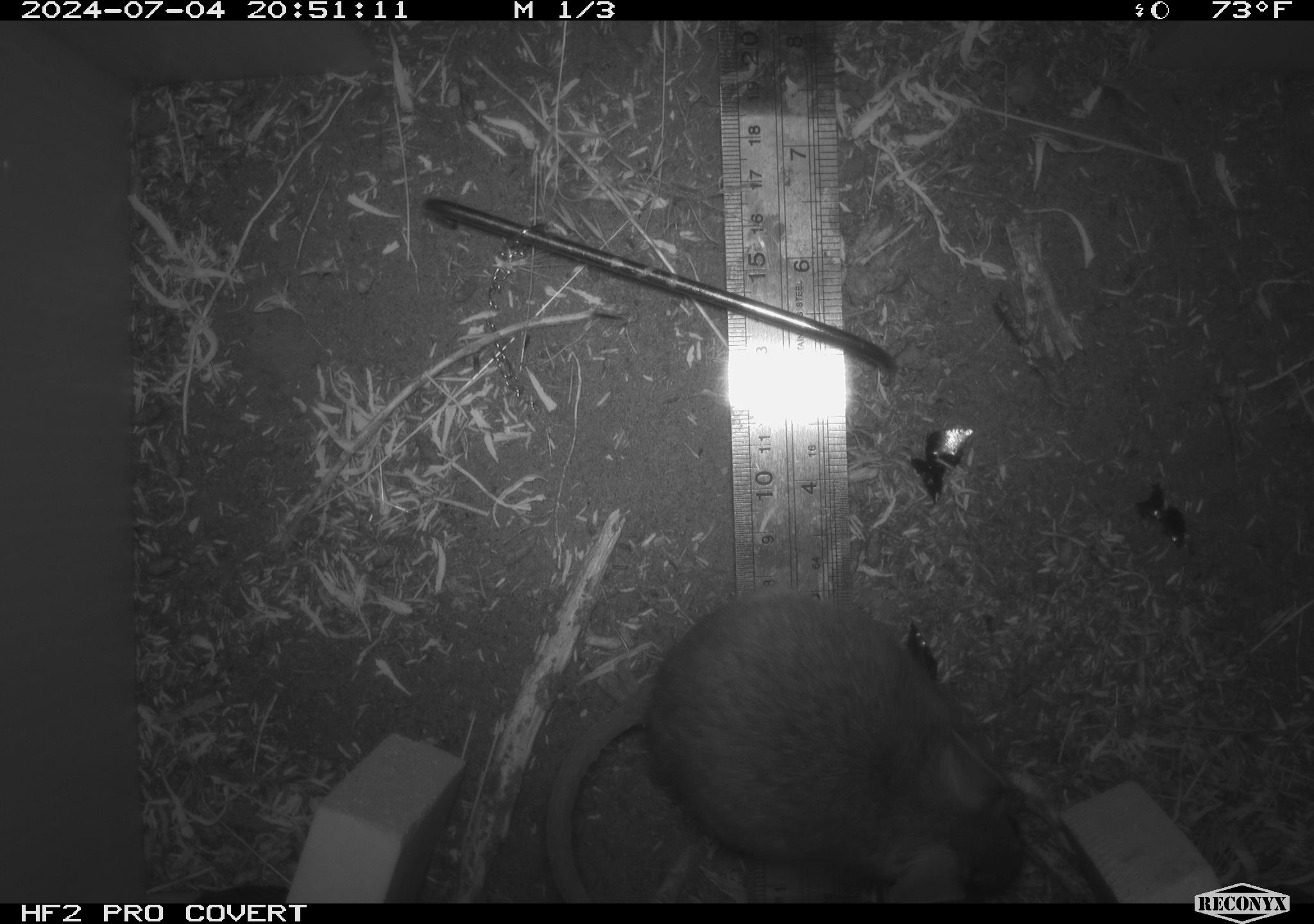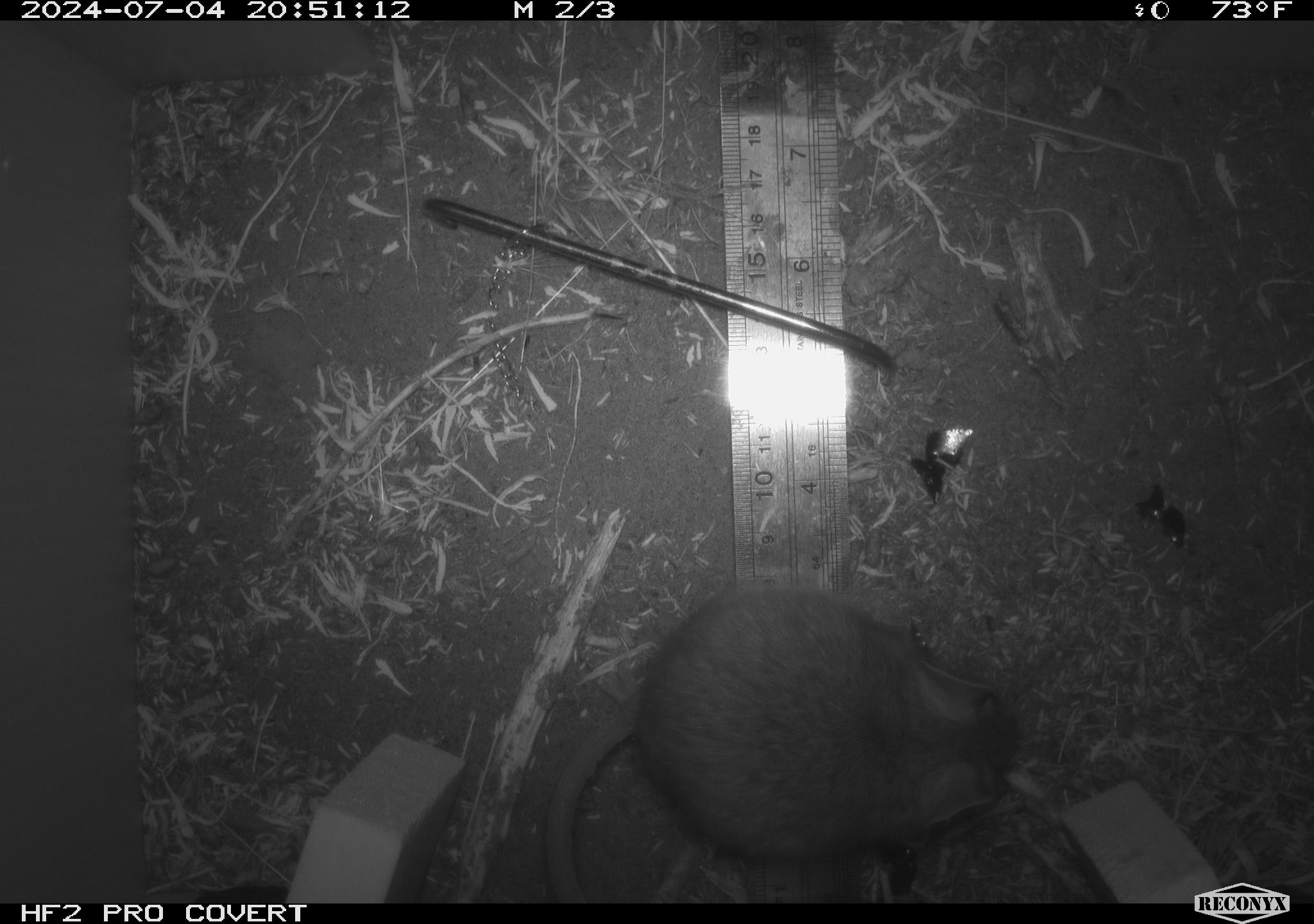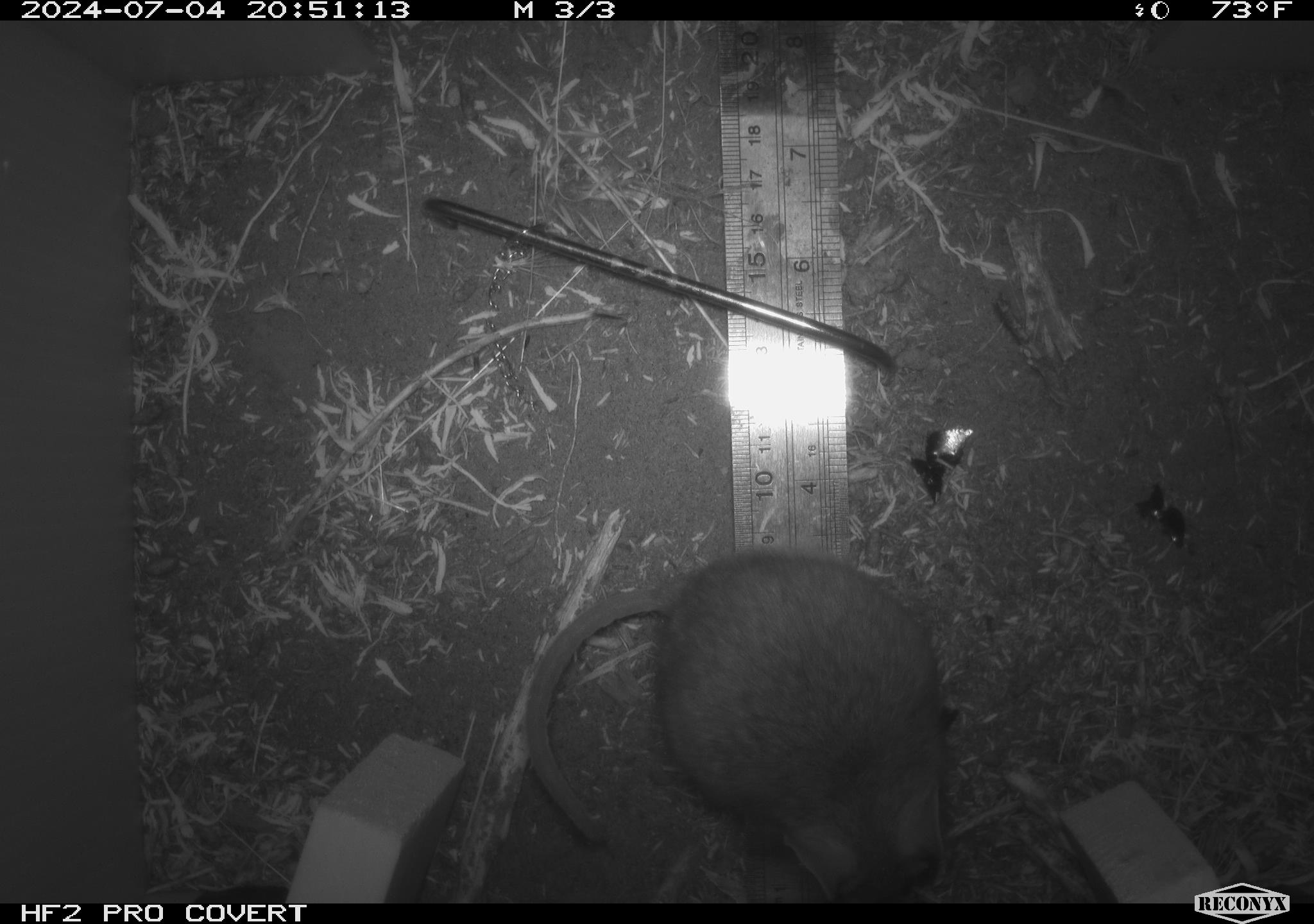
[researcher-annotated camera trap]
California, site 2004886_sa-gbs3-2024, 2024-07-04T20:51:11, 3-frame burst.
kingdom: Animalia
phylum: Chordata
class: Mammalia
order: Rodentia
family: Cricetidae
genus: Neotoma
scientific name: Neotoma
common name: pack rat or woodrat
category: neotoma species